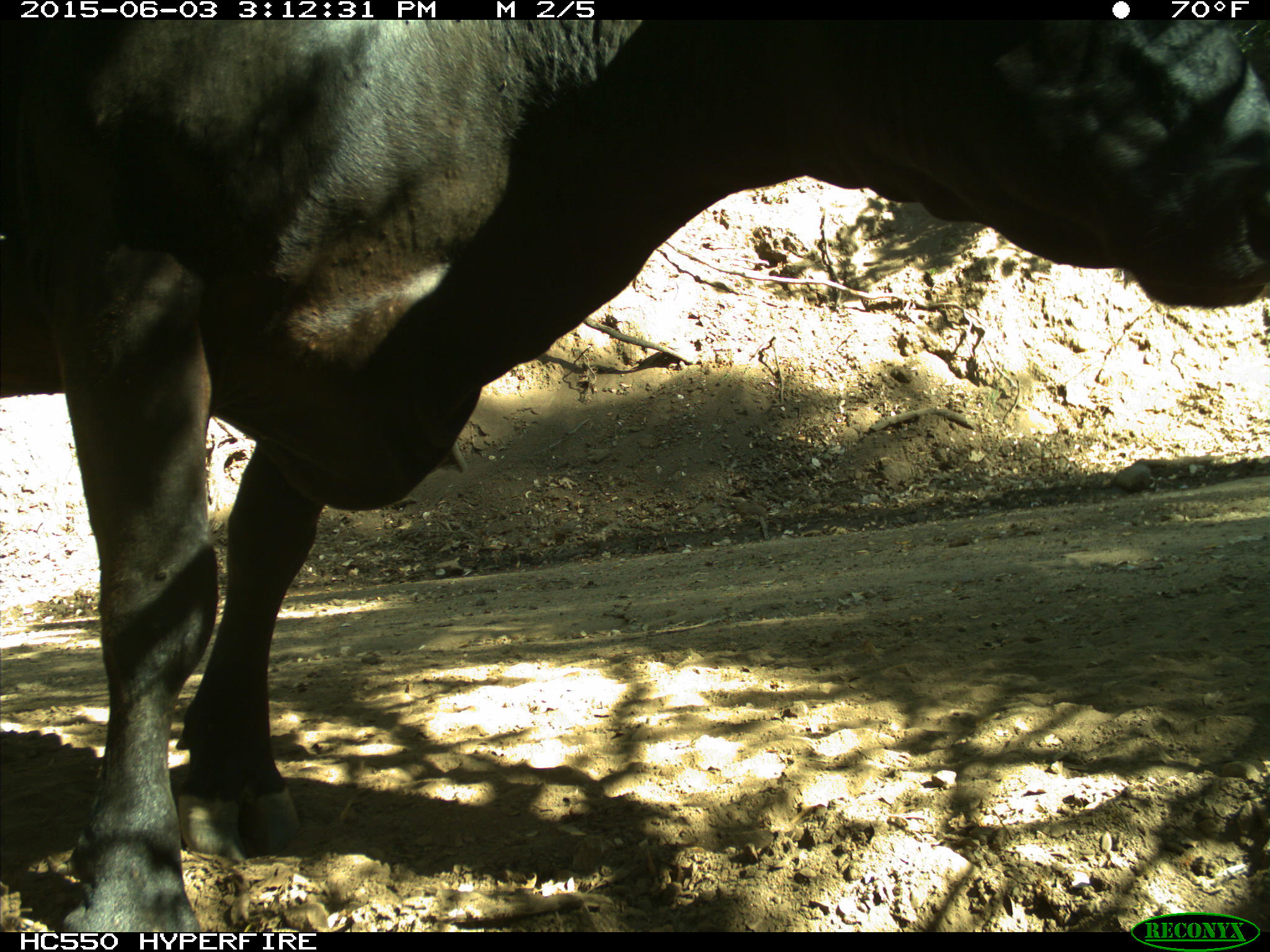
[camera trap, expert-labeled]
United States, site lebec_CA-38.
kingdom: Animalia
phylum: Chordata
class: Mammalia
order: Artiodactyla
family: Bovidae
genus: Bos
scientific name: Bos taurus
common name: domestic cow